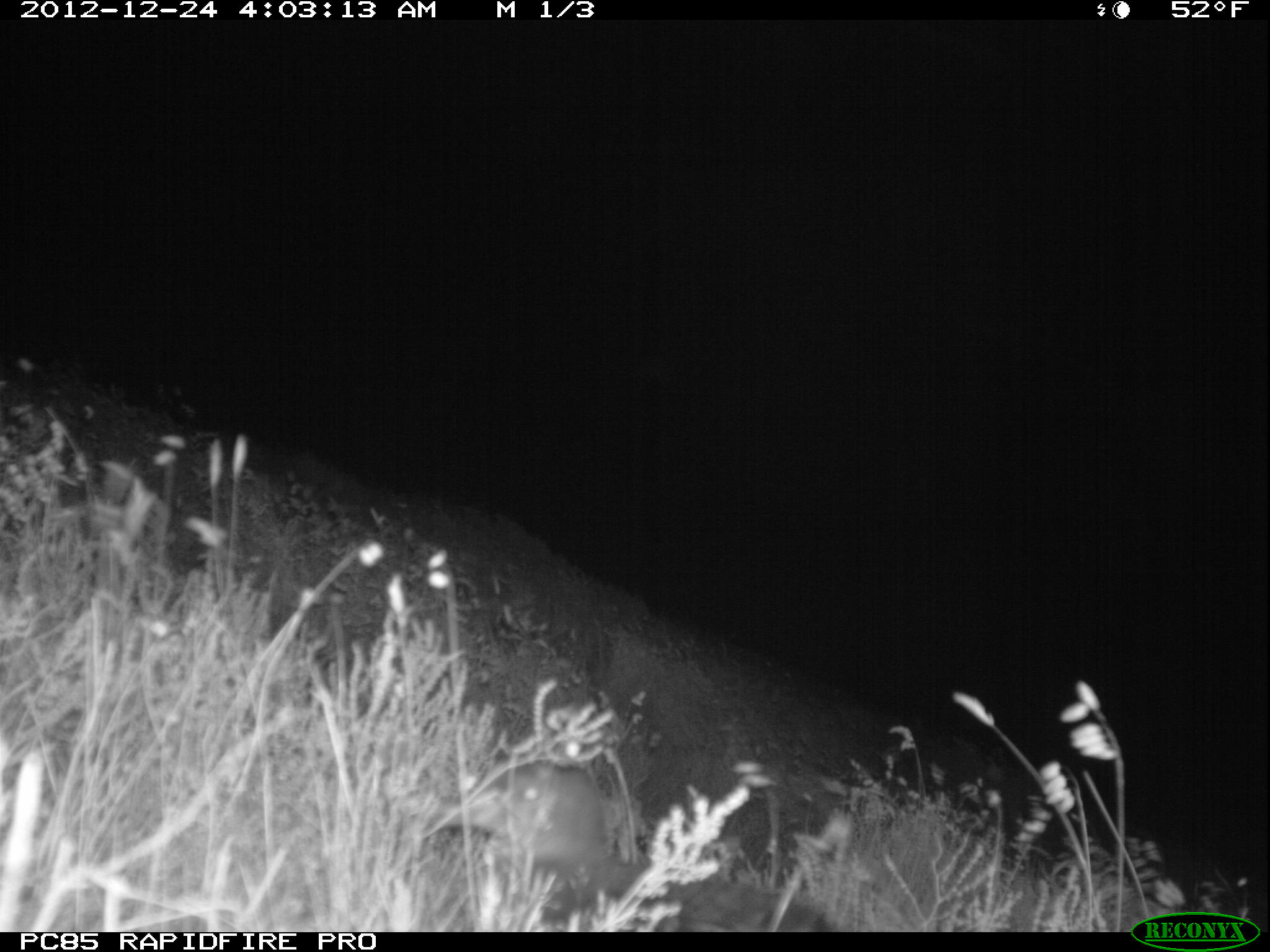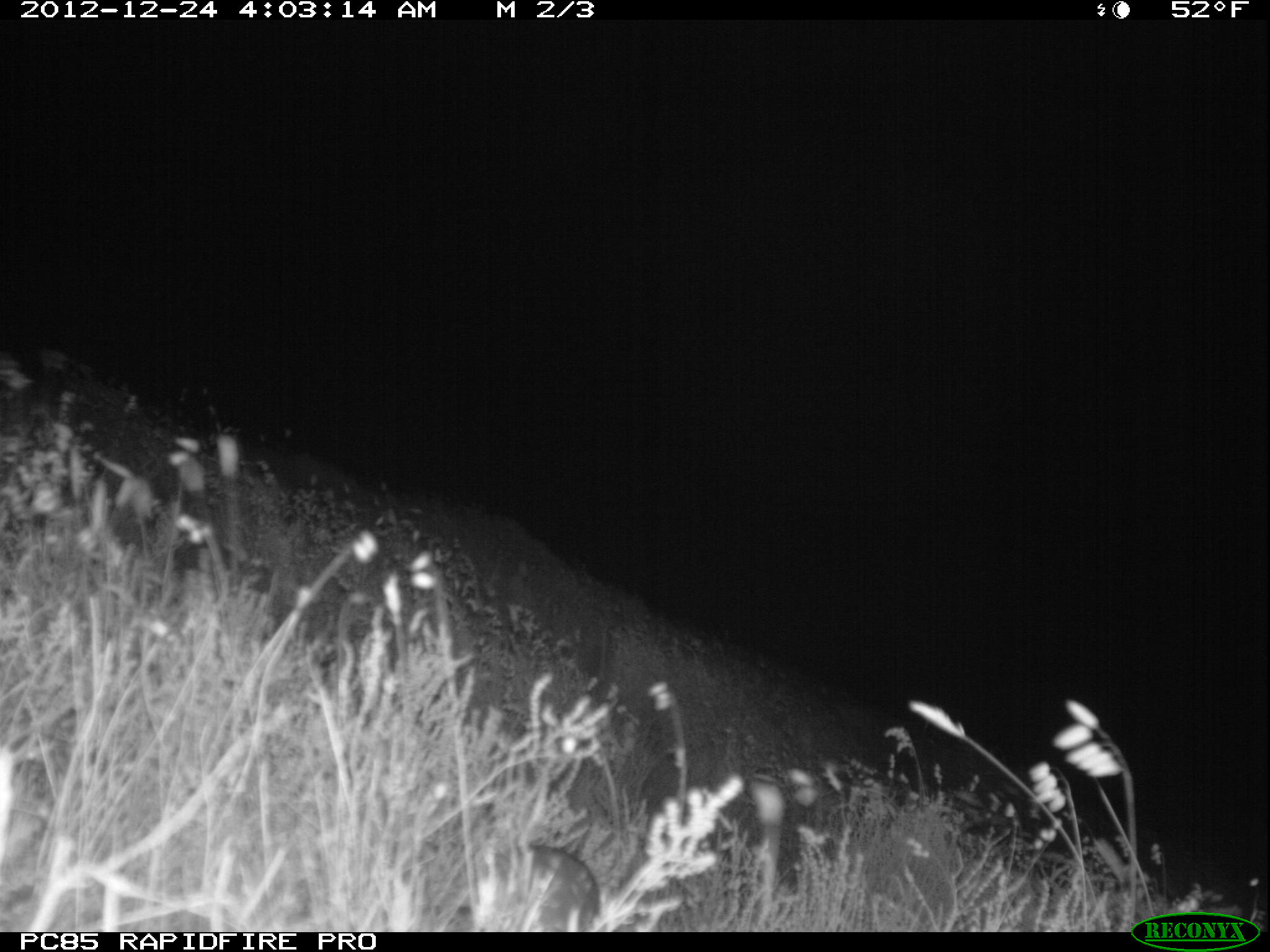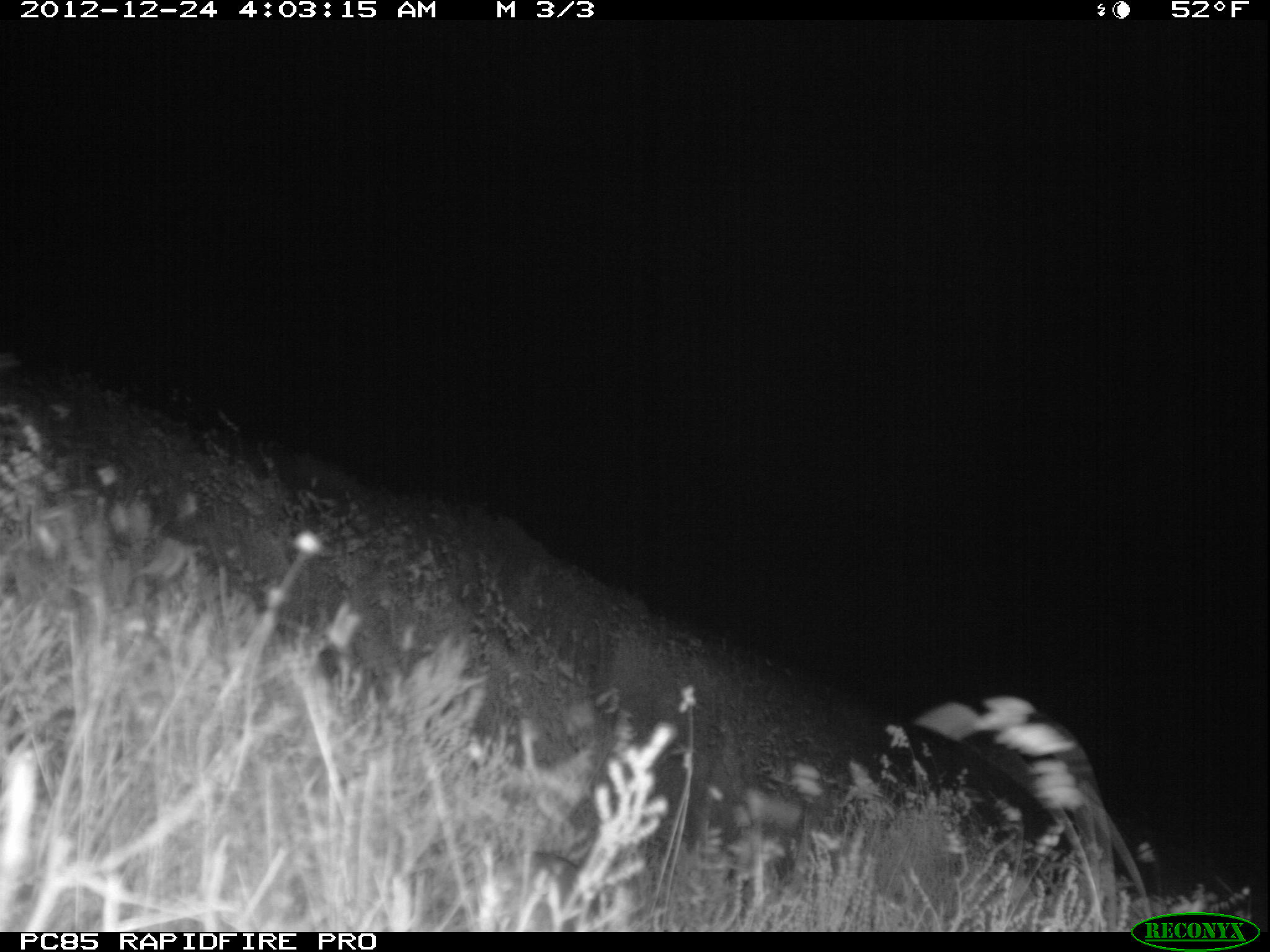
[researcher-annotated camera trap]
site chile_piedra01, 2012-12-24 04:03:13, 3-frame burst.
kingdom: Animalia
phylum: Chordata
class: Mammalia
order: Lagomorpha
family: Leporidae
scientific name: Leporidae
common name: rabbits and hares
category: rabbit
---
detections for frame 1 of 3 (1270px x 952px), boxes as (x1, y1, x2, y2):
rabbit: (430, 751, 835, 932)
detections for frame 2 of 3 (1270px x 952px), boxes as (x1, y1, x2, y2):
unknown: (476, 841, 609, 934)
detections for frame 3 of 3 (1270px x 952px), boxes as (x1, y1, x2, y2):
unknown: (470, 847, 592, 930)